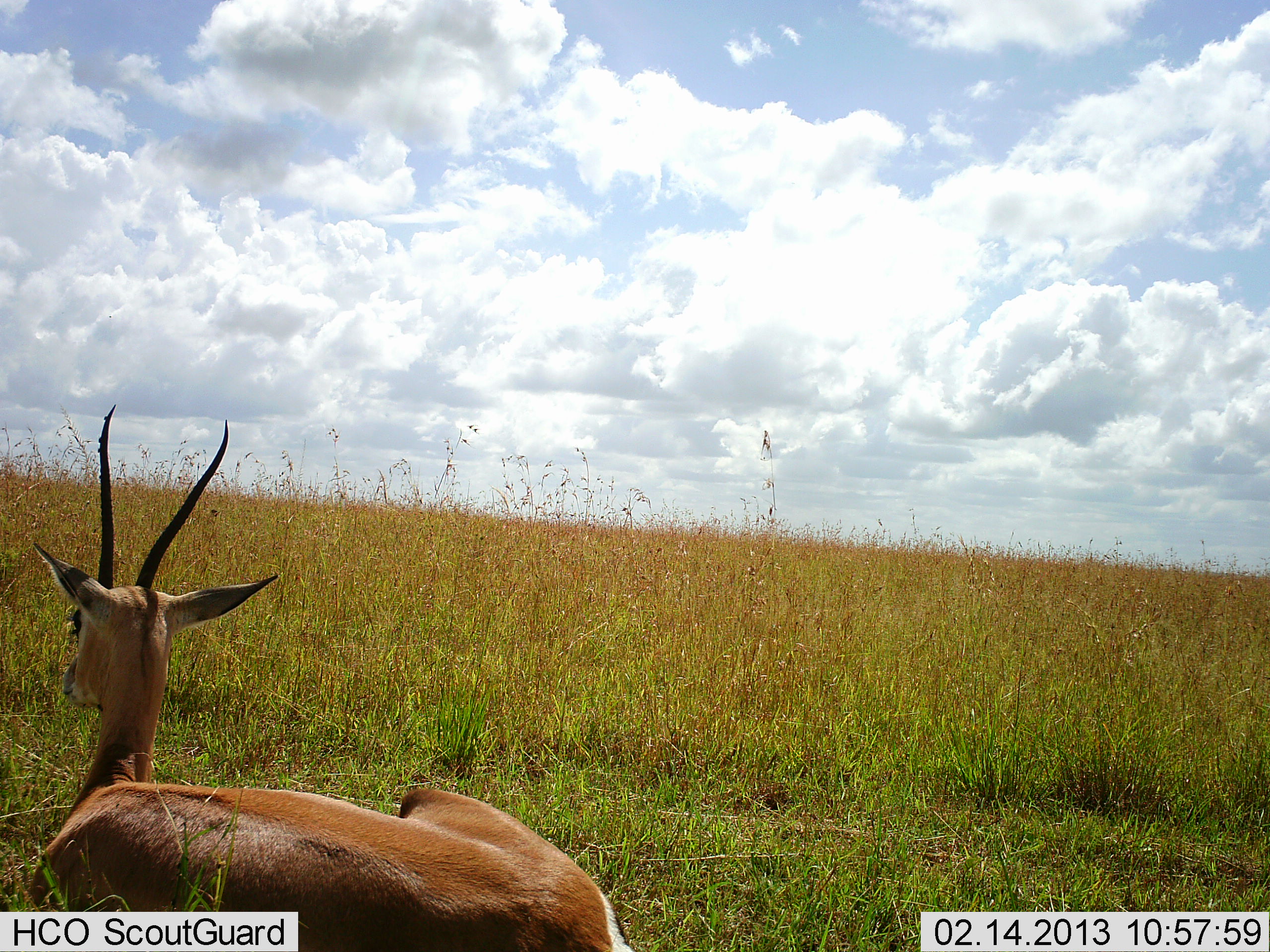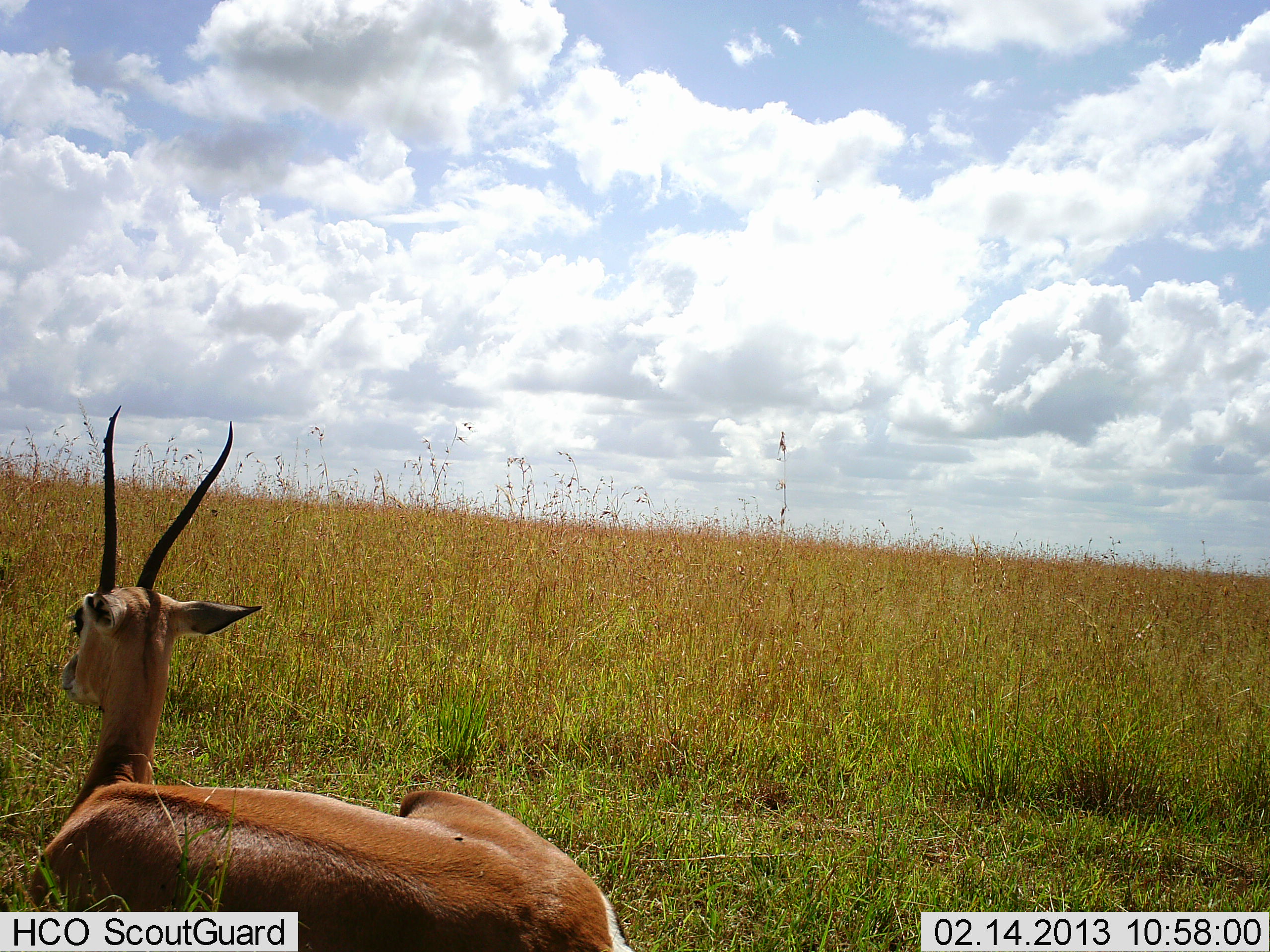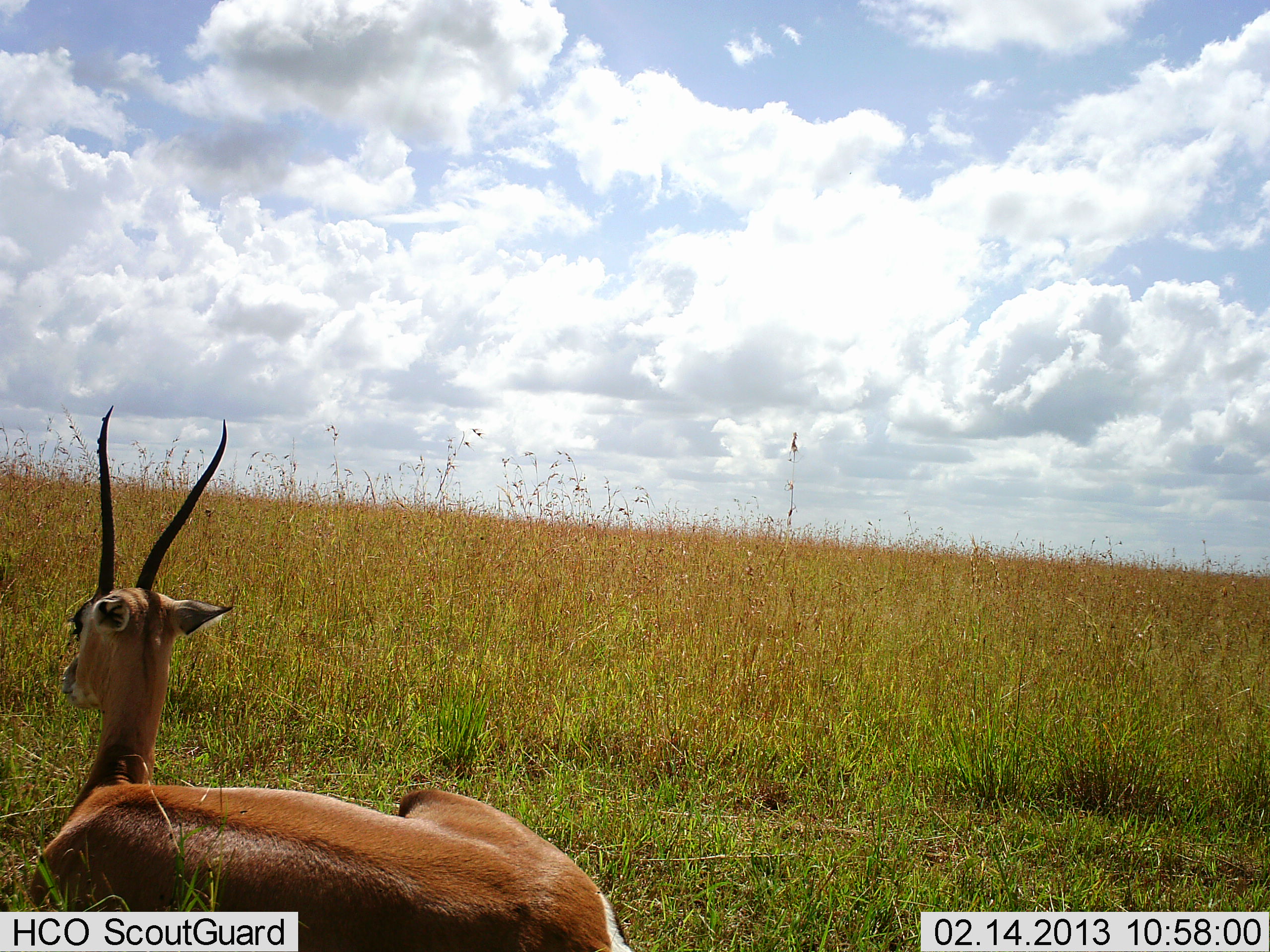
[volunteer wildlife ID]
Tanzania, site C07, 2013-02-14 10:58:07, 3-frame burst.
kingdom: Animalia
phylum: Chordata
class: Mammalia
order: Artiodactyla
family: Bovidae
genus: Nanger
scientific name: Nanger granti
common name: grant's gazelle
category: gazellegrants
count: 1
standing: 0%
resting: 100%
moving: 0%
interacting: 0%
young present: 0%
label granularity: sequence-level